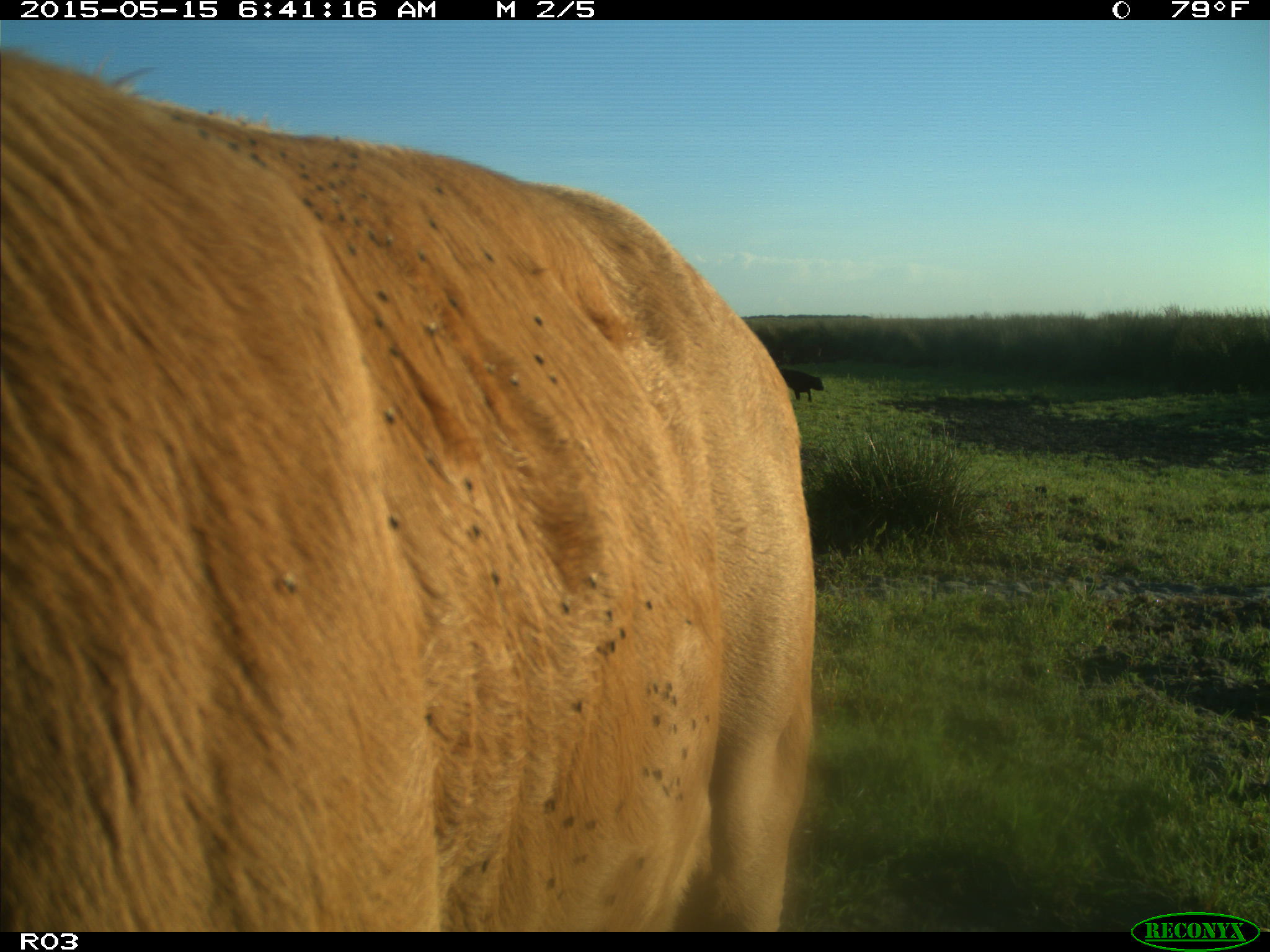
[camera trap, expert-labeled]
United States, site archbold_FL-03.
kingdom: Animalia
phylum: Chordata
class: Mammalia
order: Artiodactyla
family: Bovidae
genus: Bos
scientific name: Bos taurus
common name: domestic cow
Bos taurus (domestic cow).